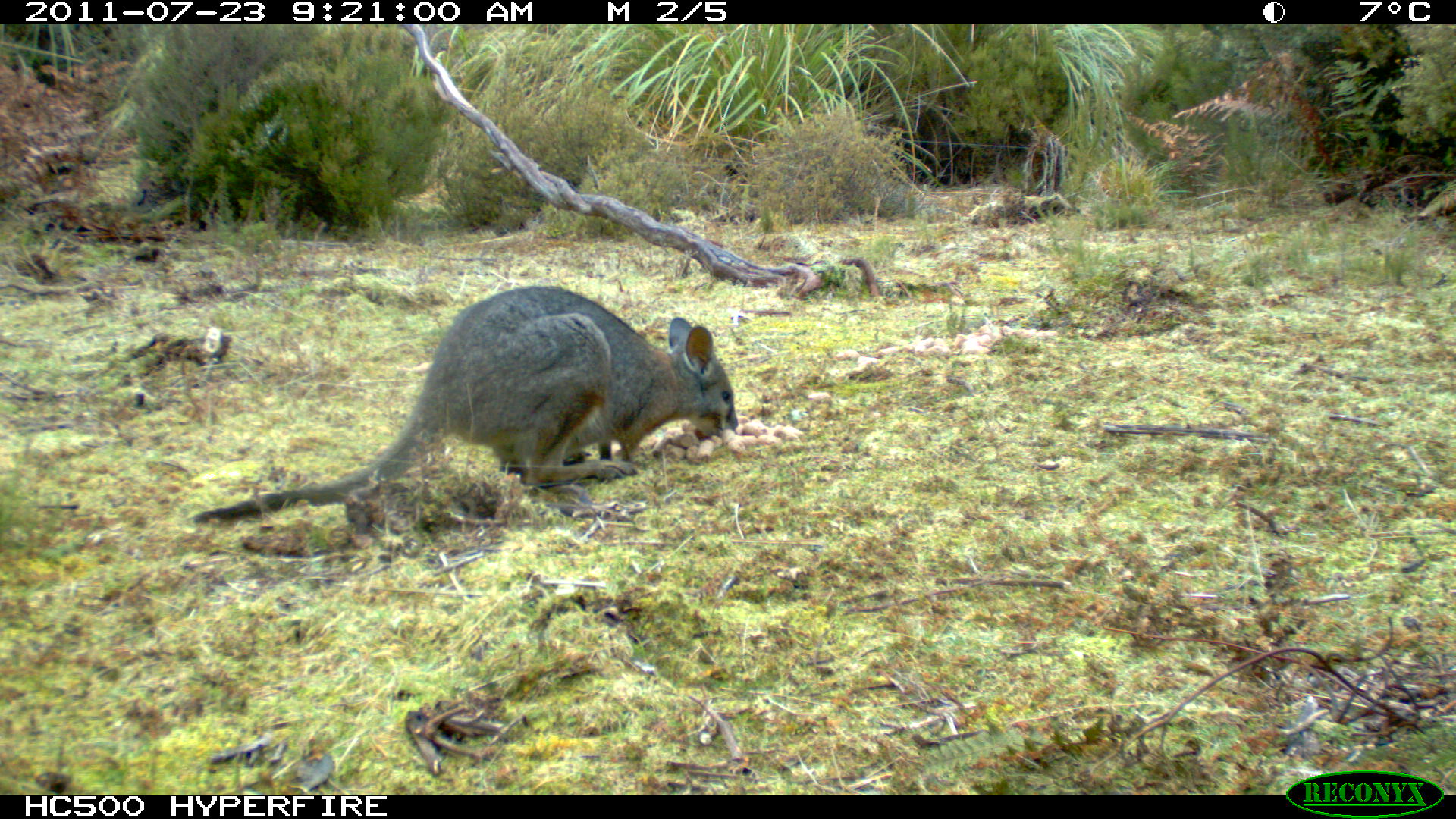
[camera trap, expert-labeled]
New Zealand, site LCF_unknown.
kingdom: Animalia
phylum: Chordata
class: Mammalia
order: Diprotodontia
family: Macropodidae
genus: Notamacropus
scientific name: Notamacropus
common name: wallaby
Wallaby (Notamacropus).